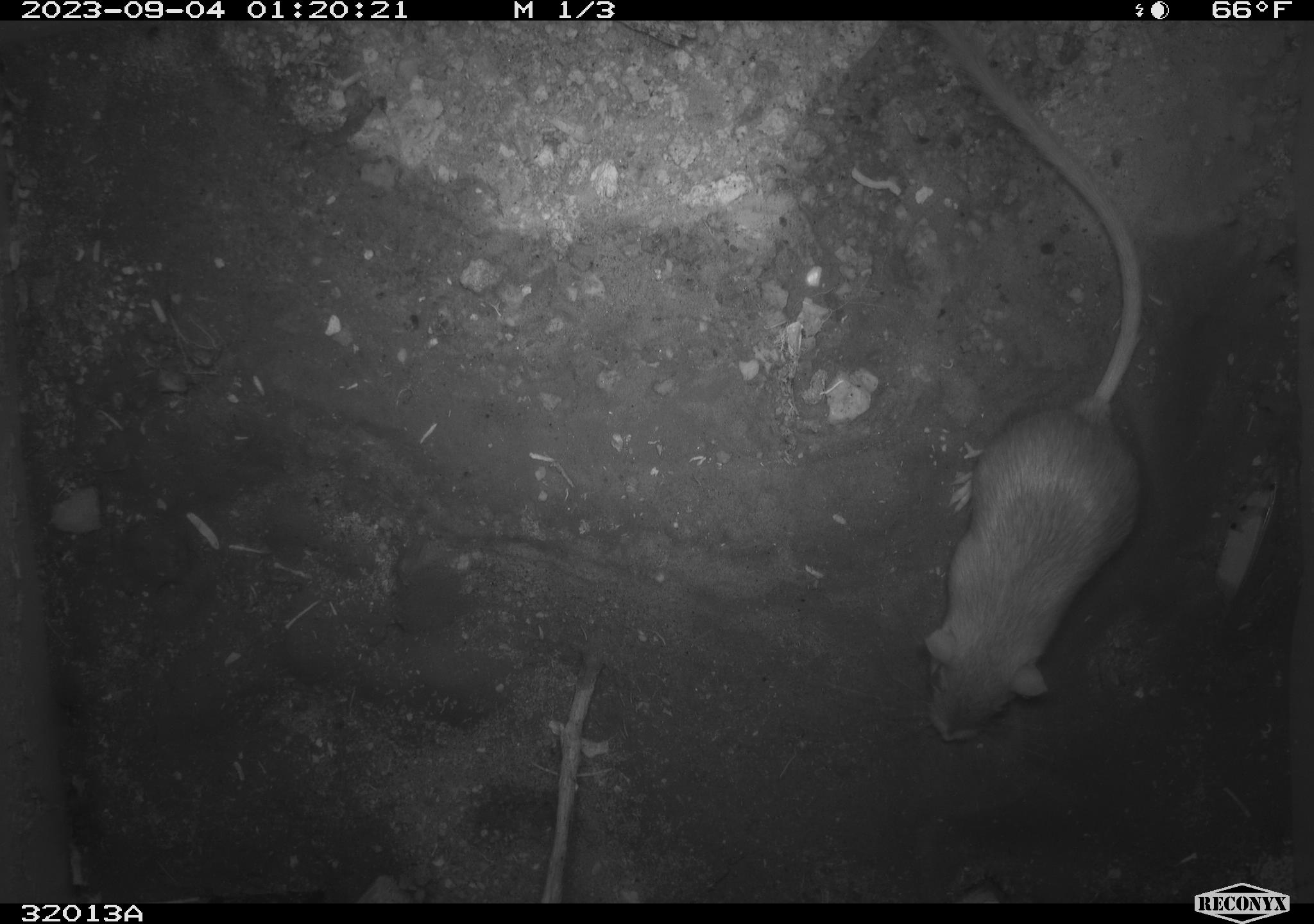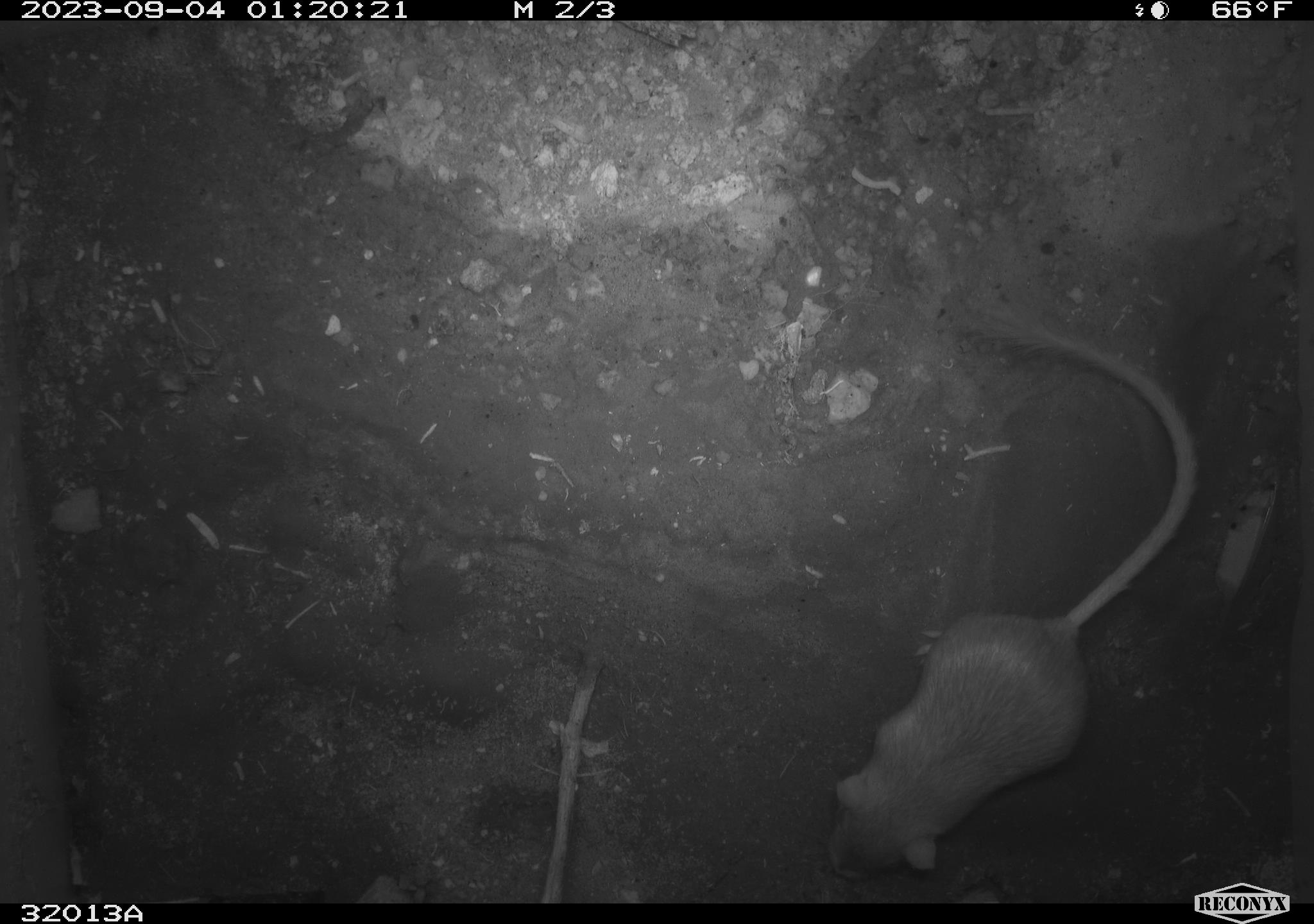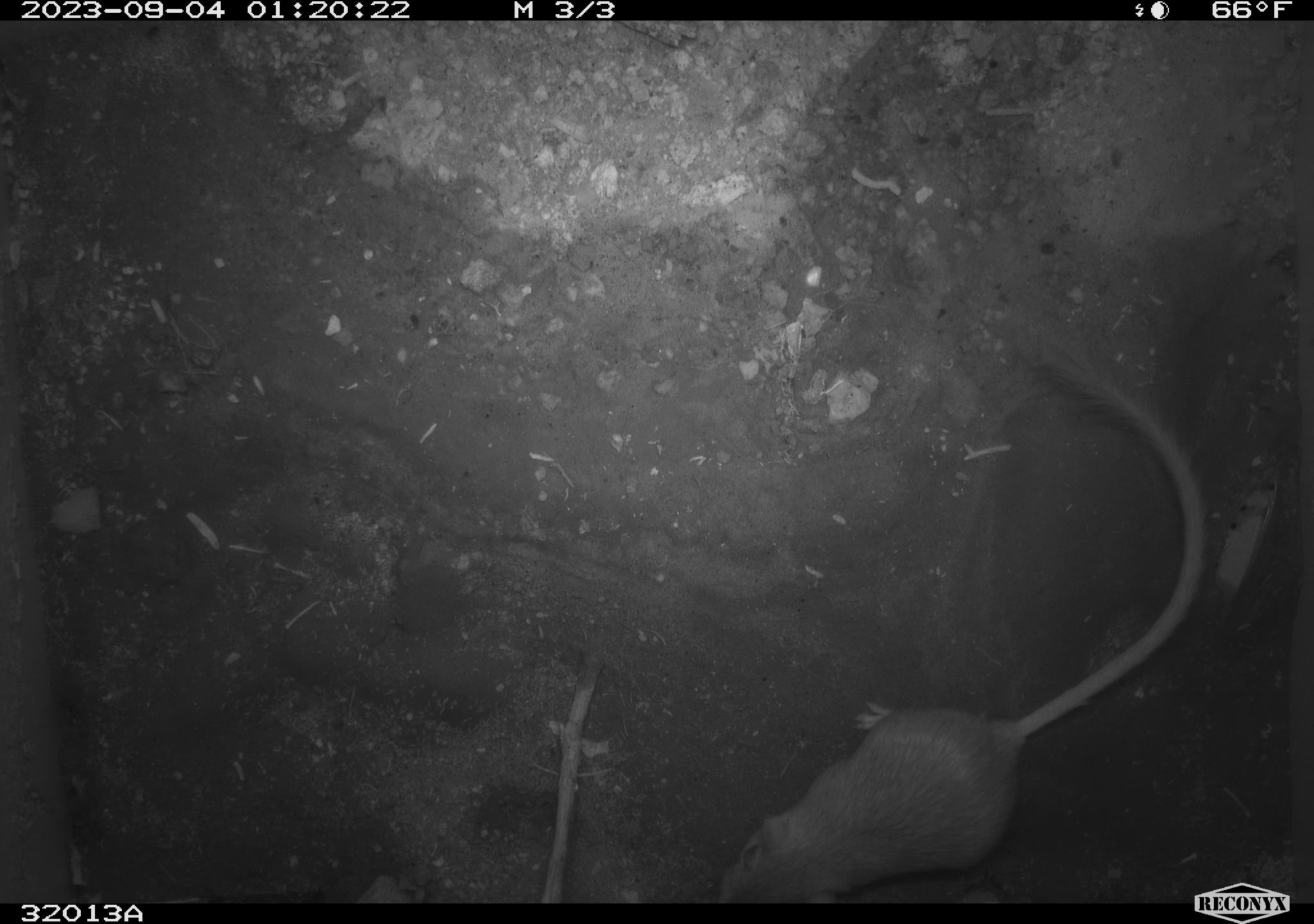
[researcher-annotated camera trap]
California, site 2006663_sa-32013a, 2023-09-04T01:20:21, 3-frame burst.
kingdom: Animalia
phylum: Chordata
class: Mammalia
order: Rodentia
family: Heteromyidae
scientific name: Heteromyidae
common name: kangaroo rats and pocket mice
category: heteromyidae family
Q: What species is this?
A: Heteromyidae family (kangaroo rats and pocket mice) (Heteromyidae).